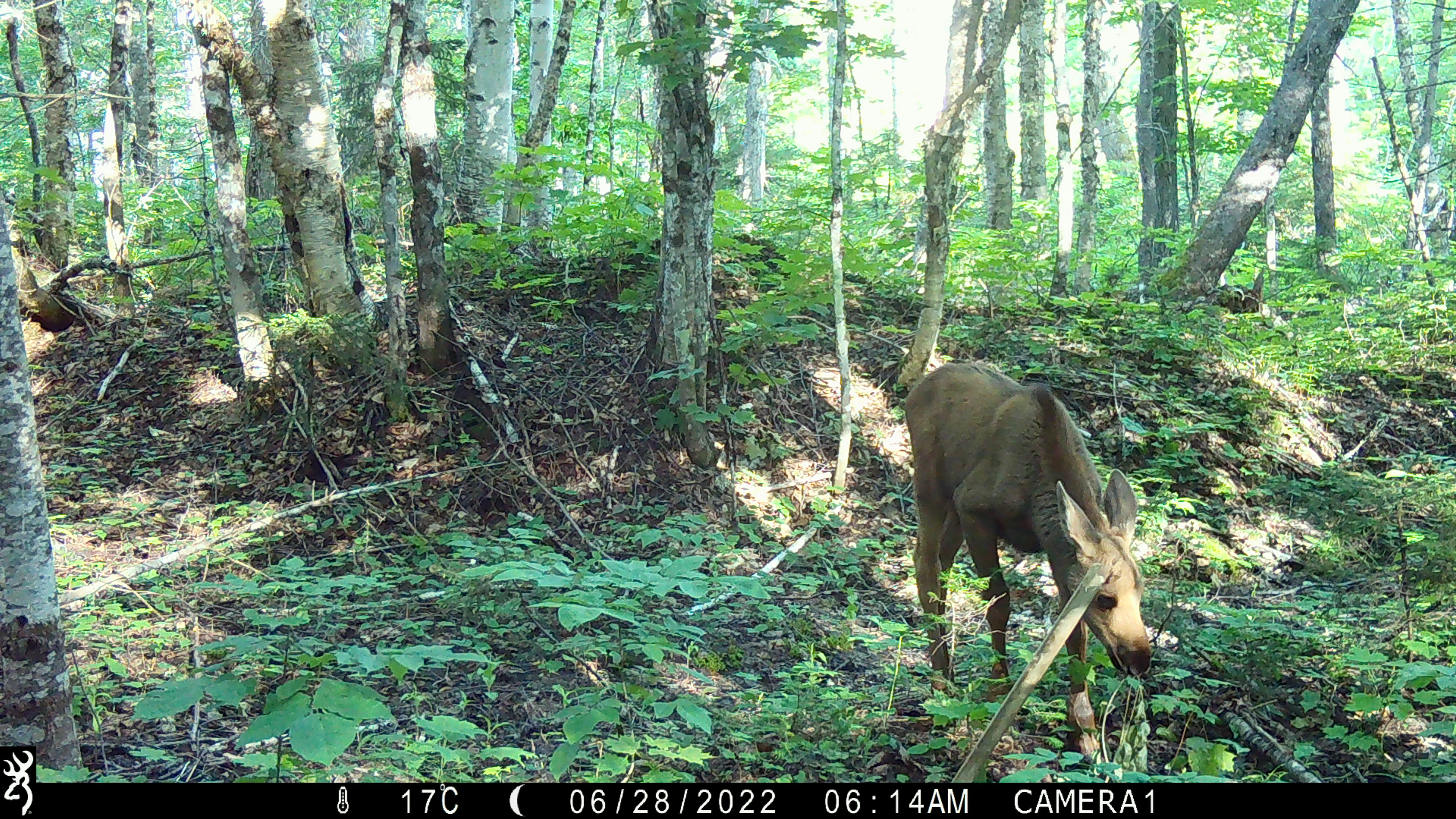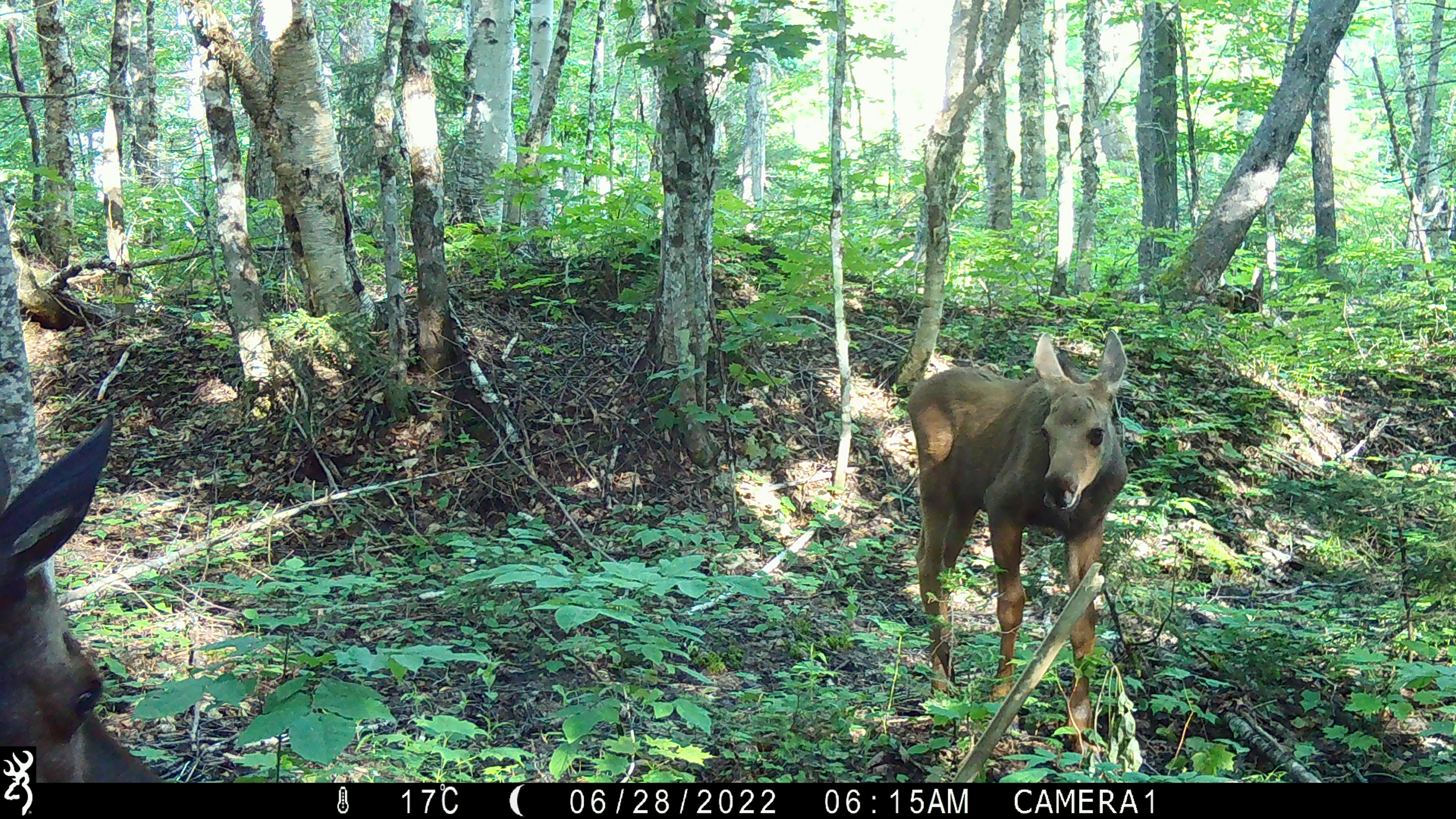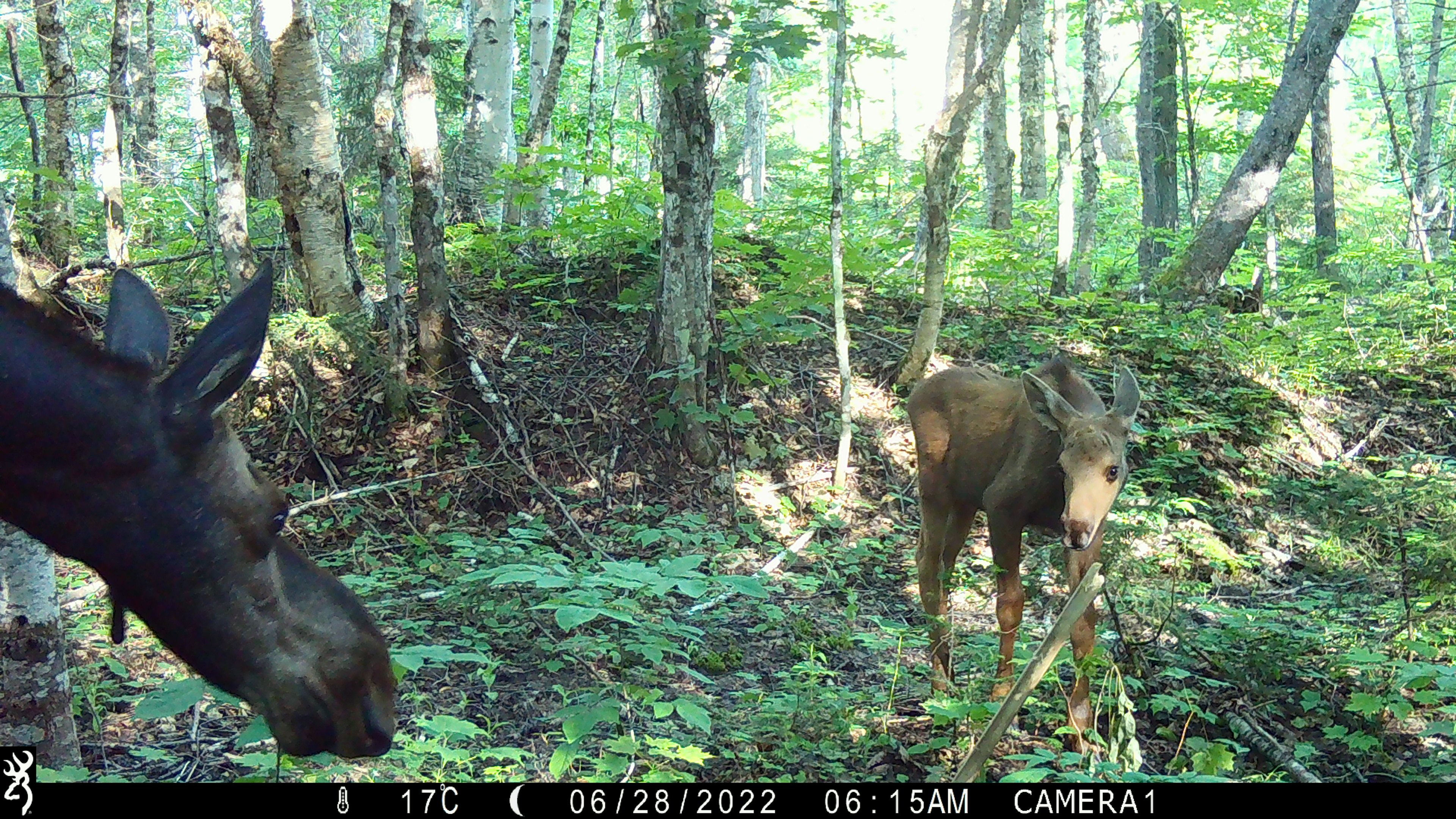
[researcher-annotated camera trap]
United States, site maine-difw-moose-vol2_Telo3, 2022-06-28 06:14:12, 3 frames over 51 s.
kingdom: Animalia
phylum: Chordata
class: Mammalia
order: Artiodactyla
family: Cervidae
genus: Alces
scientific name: Alces alces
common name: moose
Moose (Alces alces).